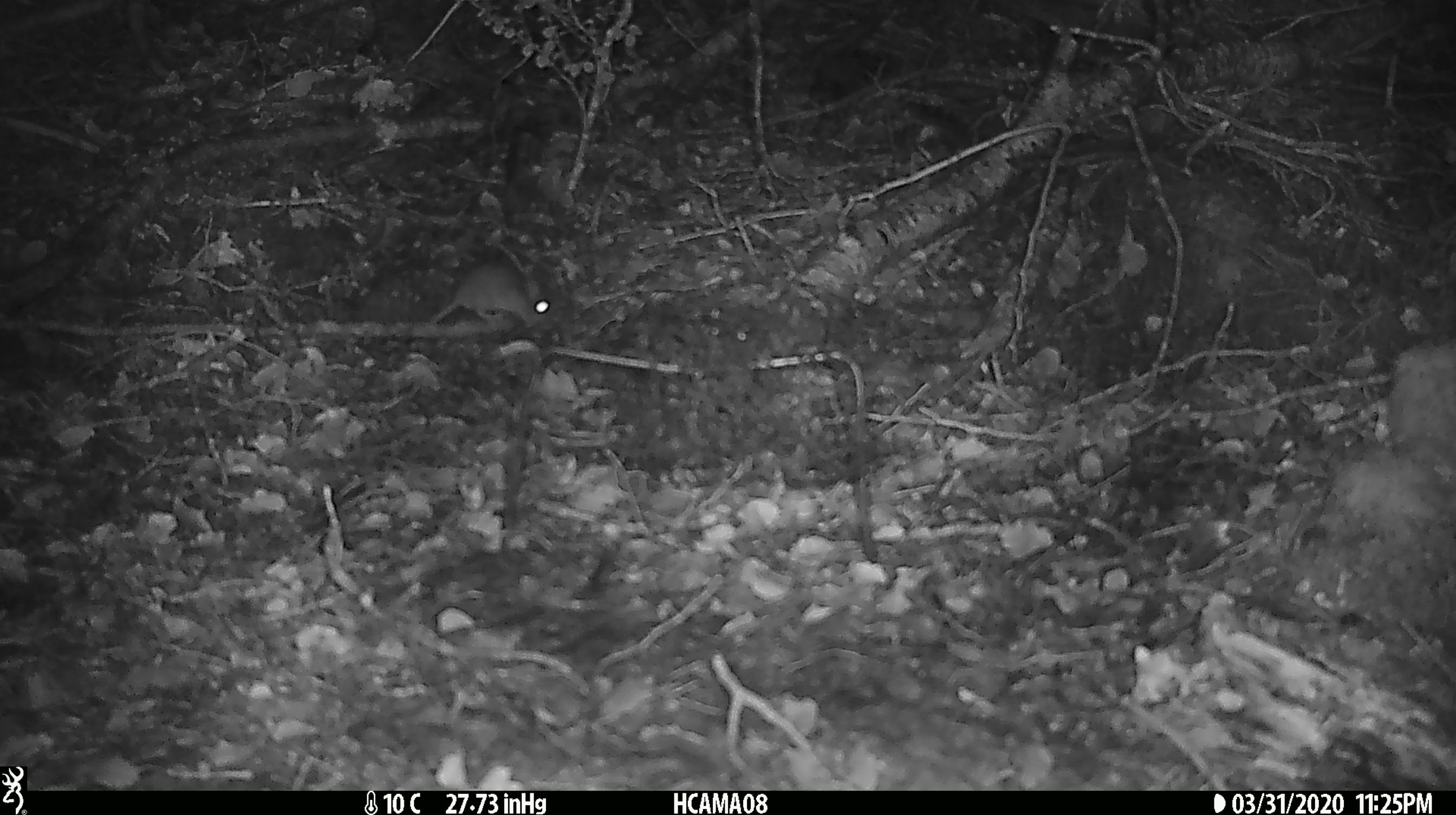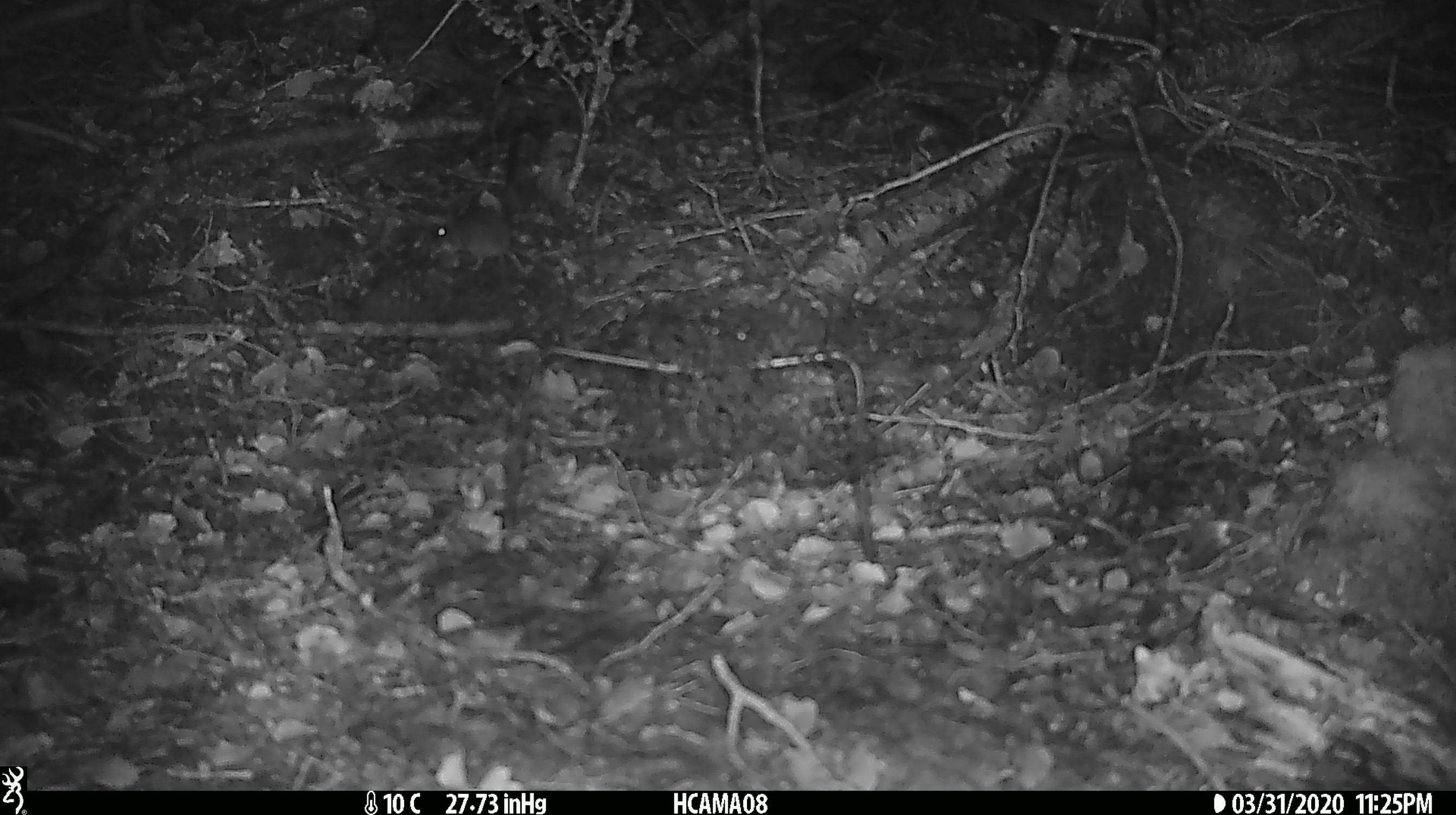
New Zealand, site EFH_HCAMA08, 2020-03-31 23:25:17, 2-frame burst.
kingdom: Animalia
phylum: Chordata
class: Mammalia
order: Rodentia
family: Muridae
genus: Mus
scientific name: Mus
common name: mouse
Mouse (Mus).